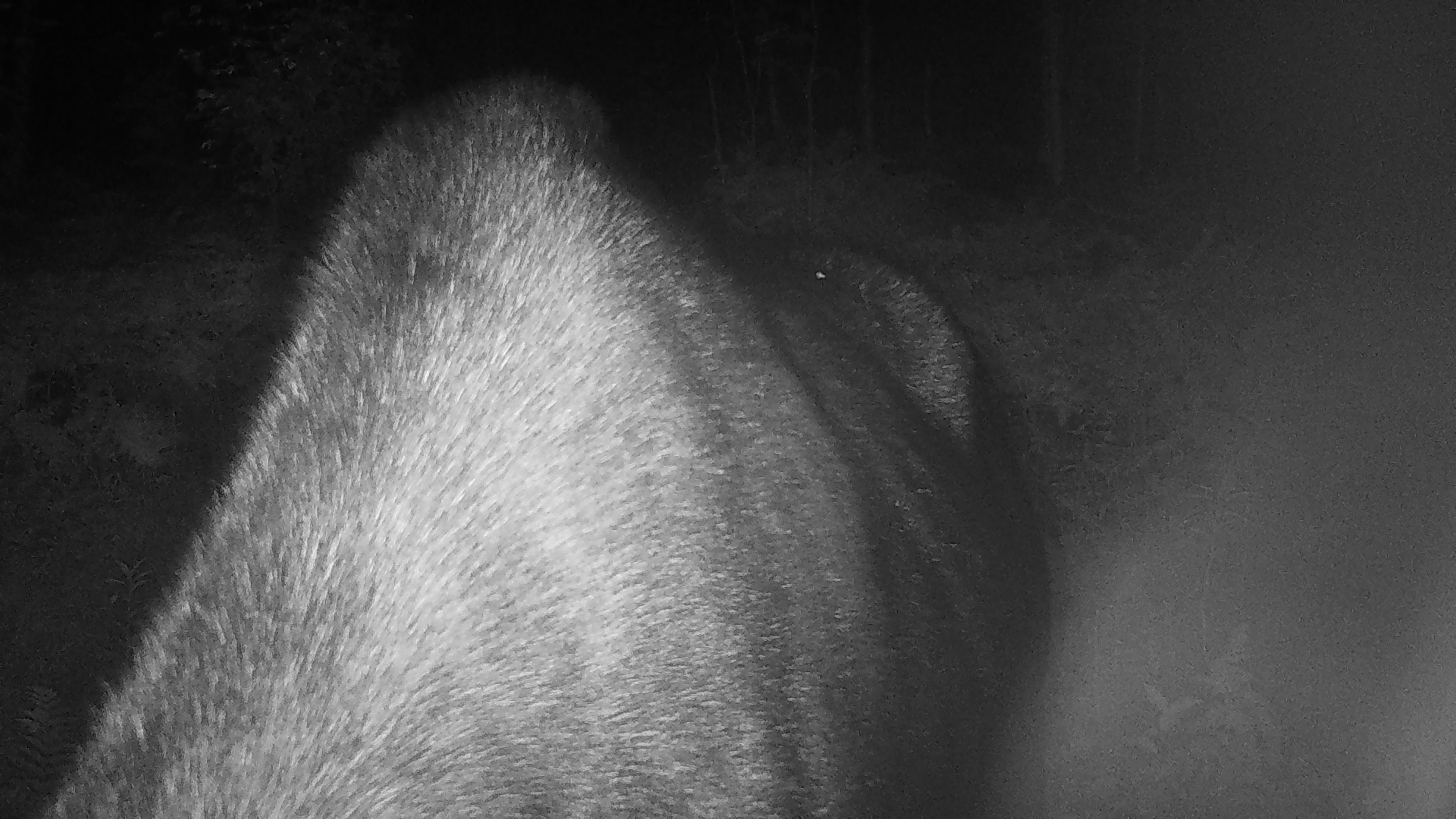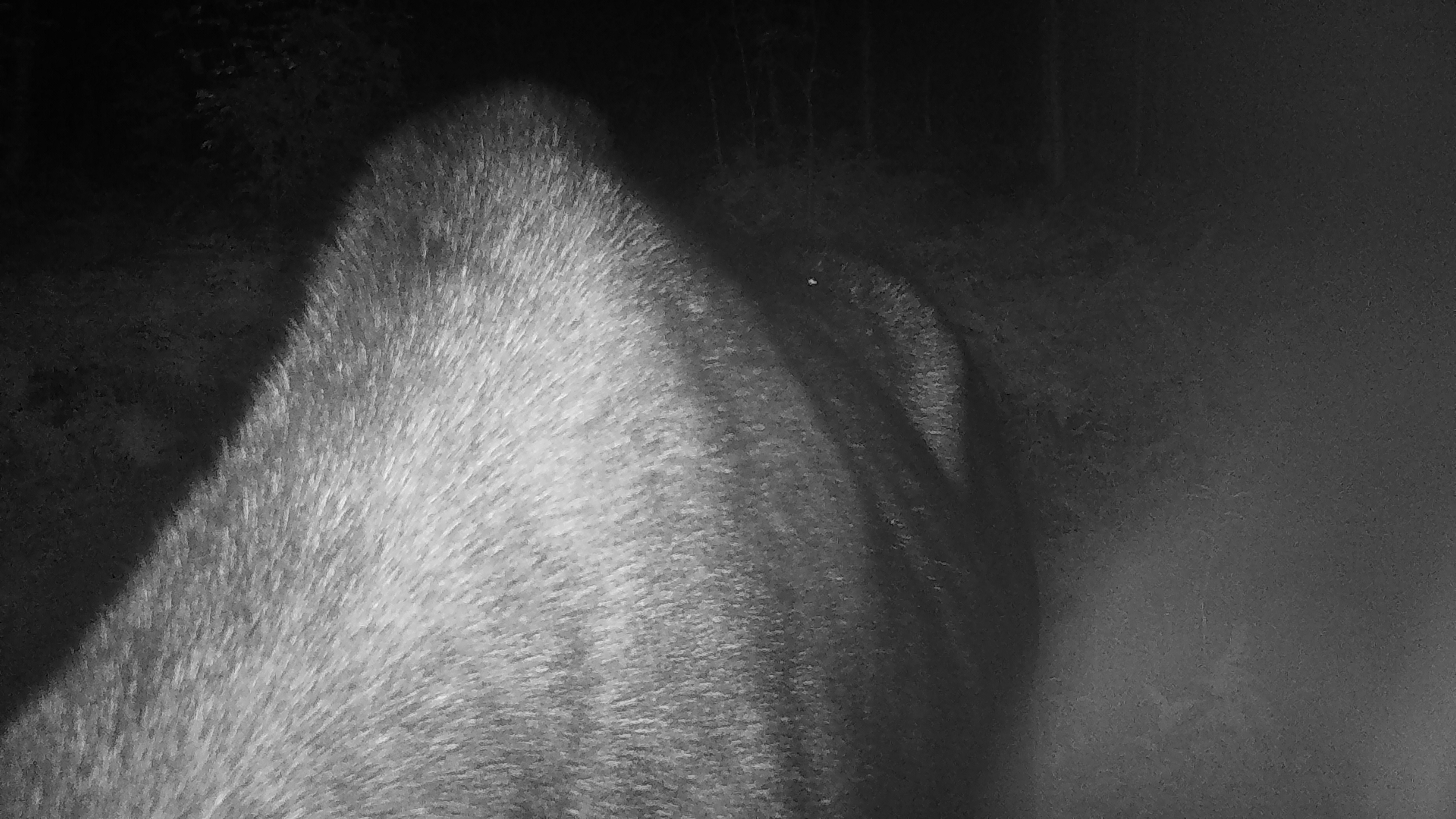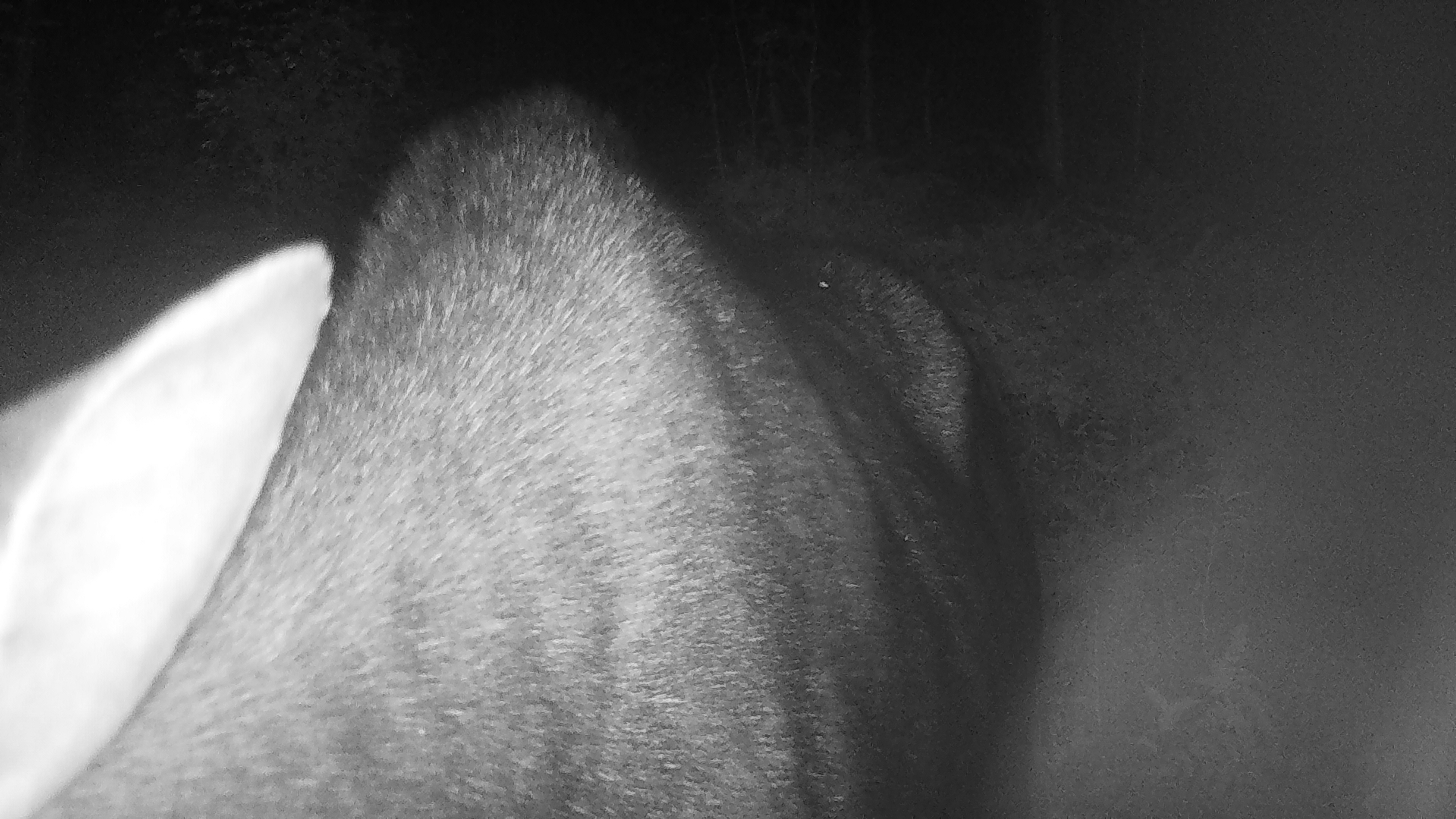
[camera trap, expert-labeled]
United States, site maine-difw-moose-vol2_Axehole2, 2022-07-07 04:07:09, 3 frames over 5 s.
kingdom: Animalia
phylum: Chordata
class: Mammalia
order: Artiodactyla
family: Cervidae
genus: Alces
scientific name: Alces alces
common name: moose